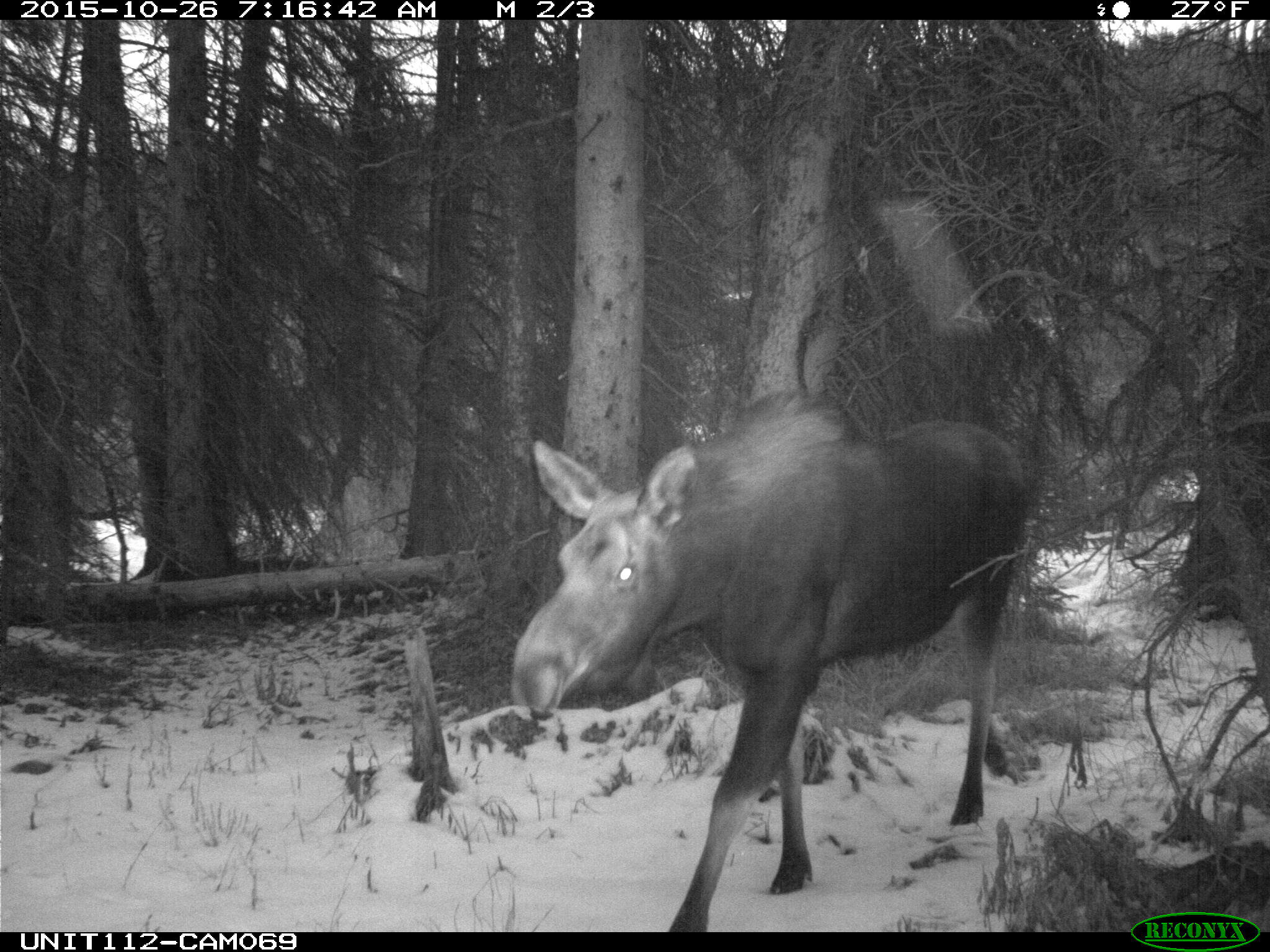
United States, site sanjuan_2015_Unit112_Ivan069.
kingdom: Animalia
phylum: Chordata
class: Mammalia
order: Artiodactyla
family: Cervidae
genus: Alces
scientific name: Alces alces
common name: moose